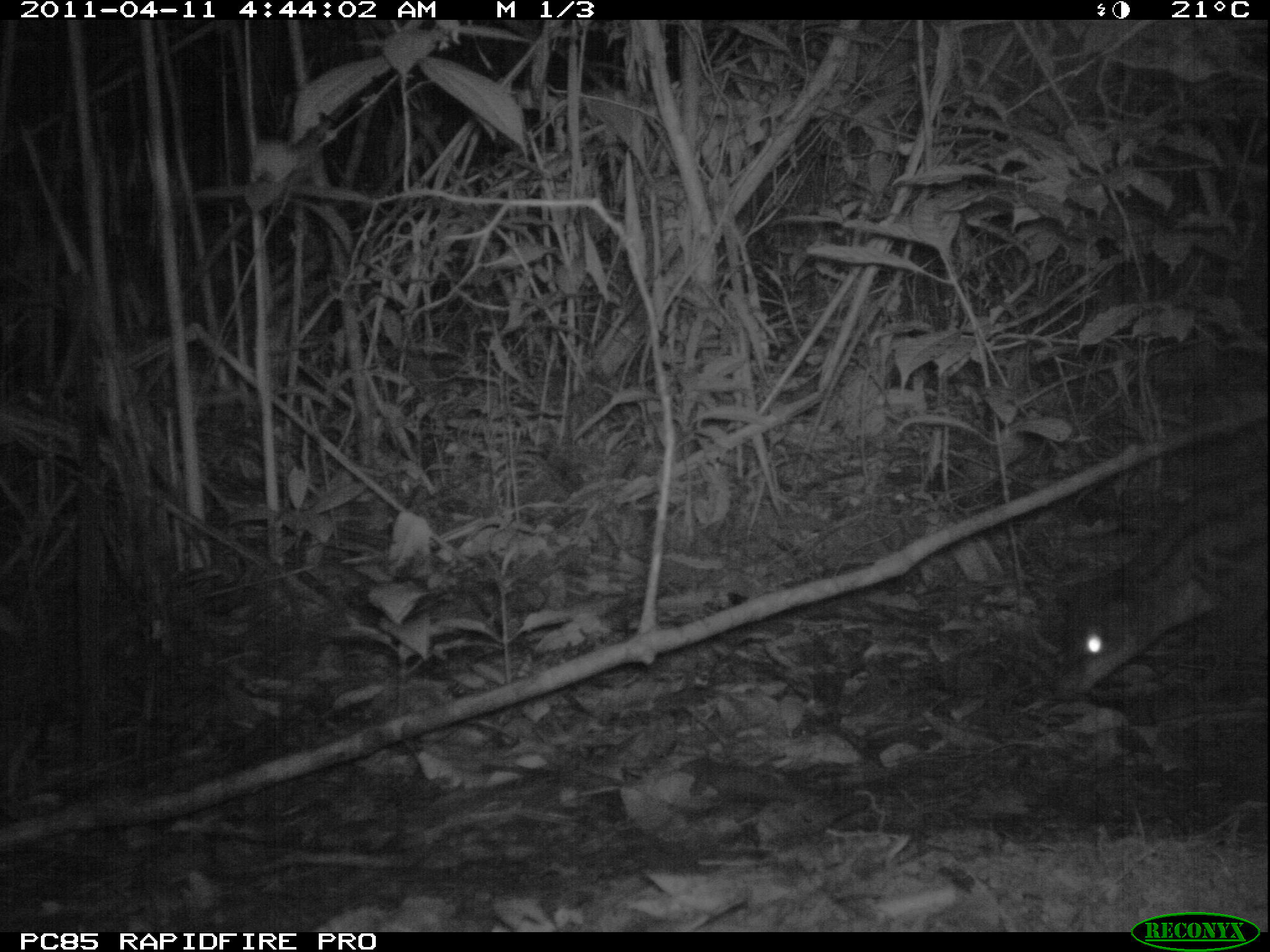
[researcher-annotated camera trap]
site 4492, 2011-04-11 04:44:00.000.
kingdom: Animalia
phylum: Chordata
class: Mammalia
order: Carnivora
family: Eupleridae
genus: Fossa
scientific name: Fossa fossana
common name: fanaloka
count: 1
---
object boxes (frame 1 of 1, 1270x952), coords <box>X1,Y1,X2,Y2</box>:
fossa fossana: <box>1047,480,1269,701</box>